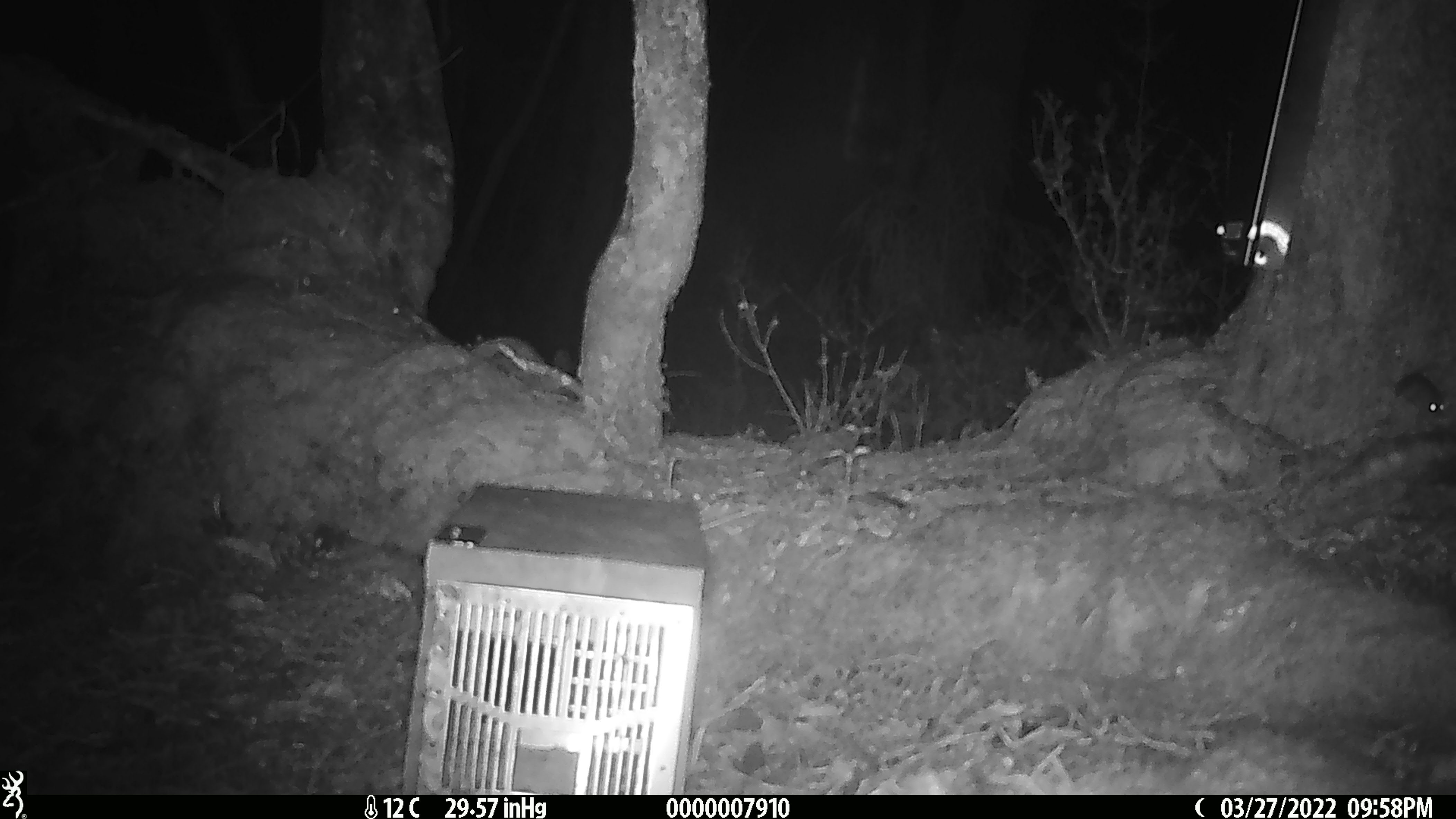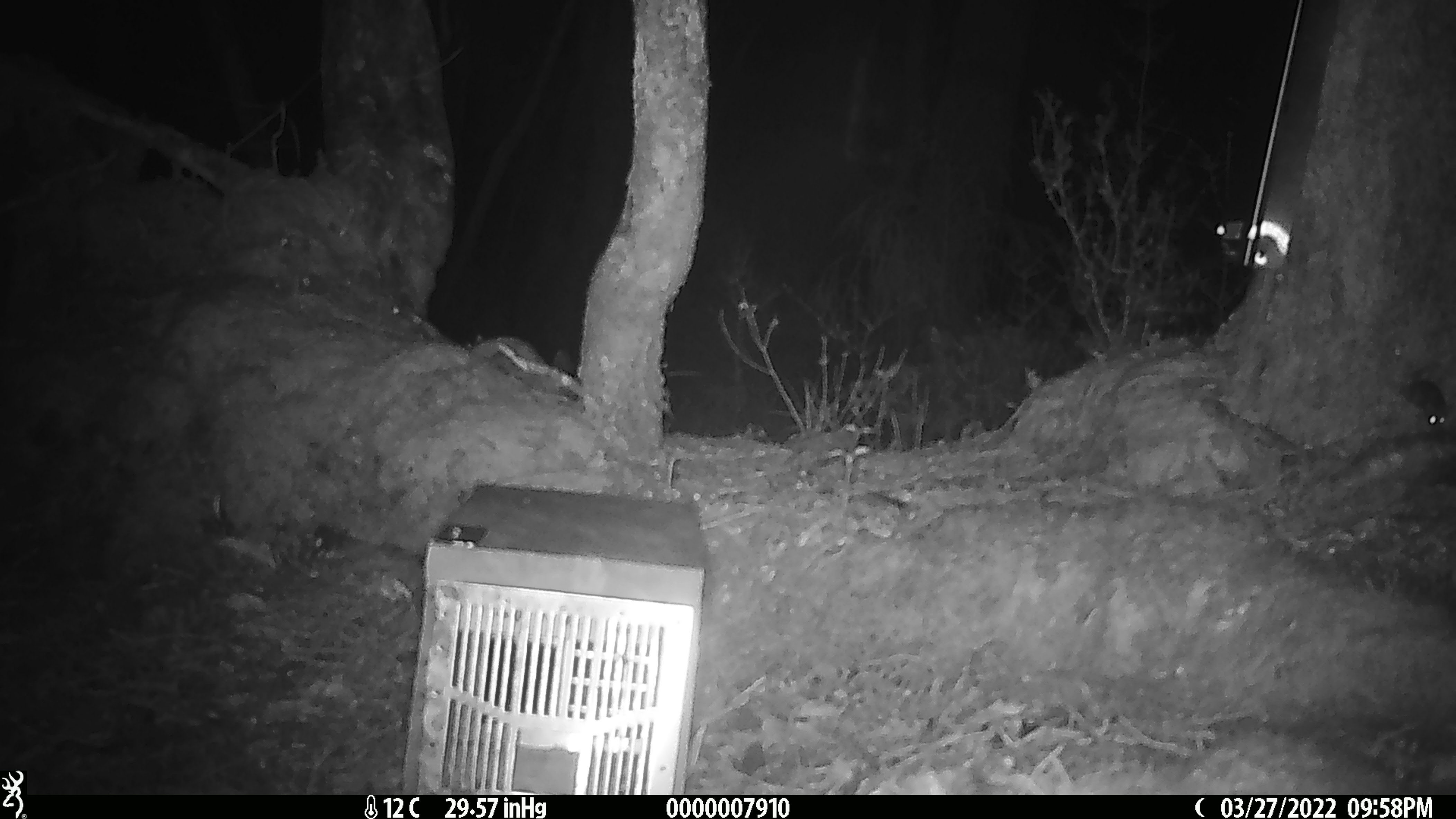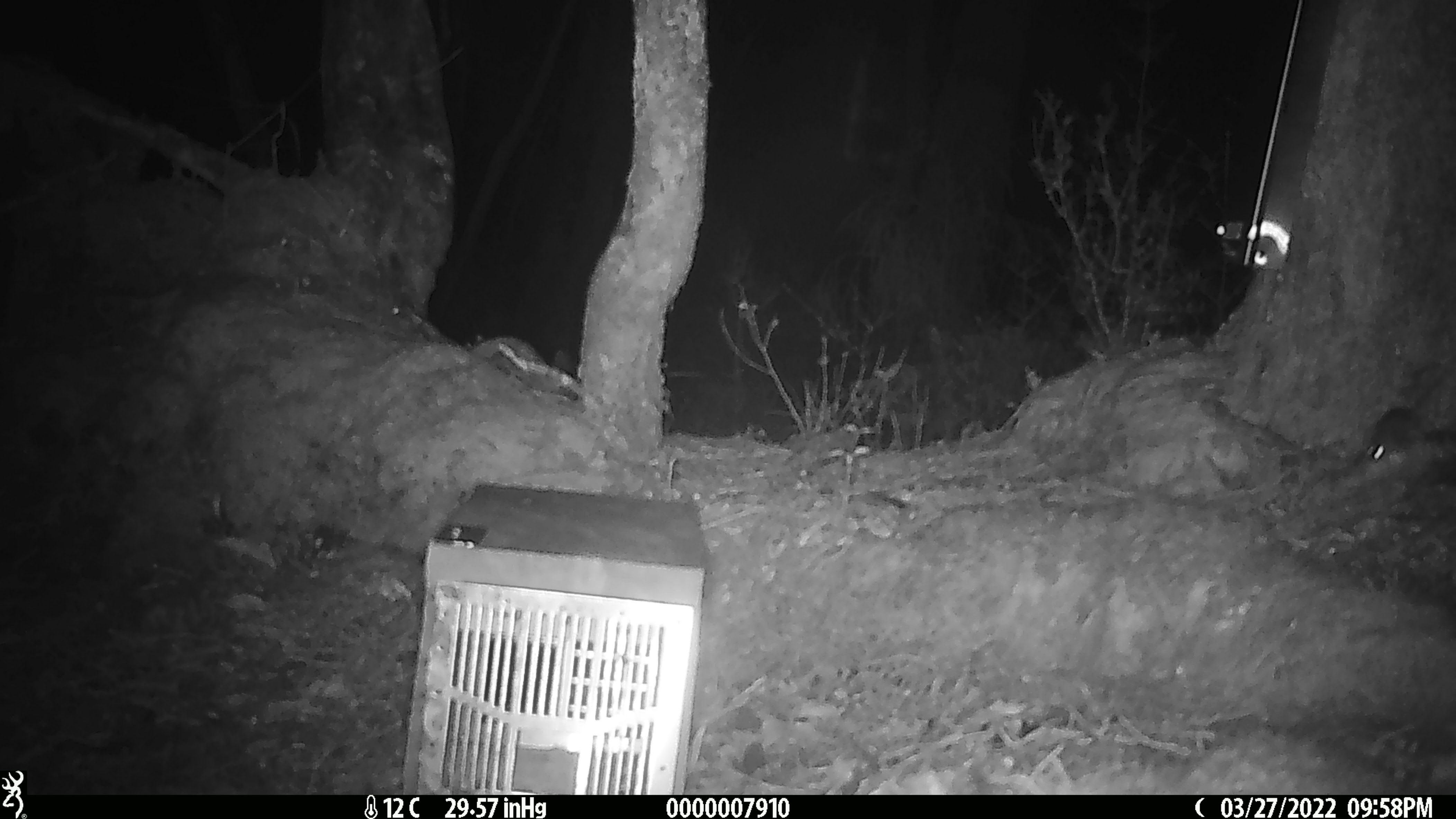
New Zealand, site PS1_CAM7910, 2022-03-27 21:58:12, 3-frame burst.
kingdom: Animalia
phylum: Chordata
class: Mammalia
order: Rodentia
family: Muridae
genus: Mus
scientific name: Mus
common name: mouse